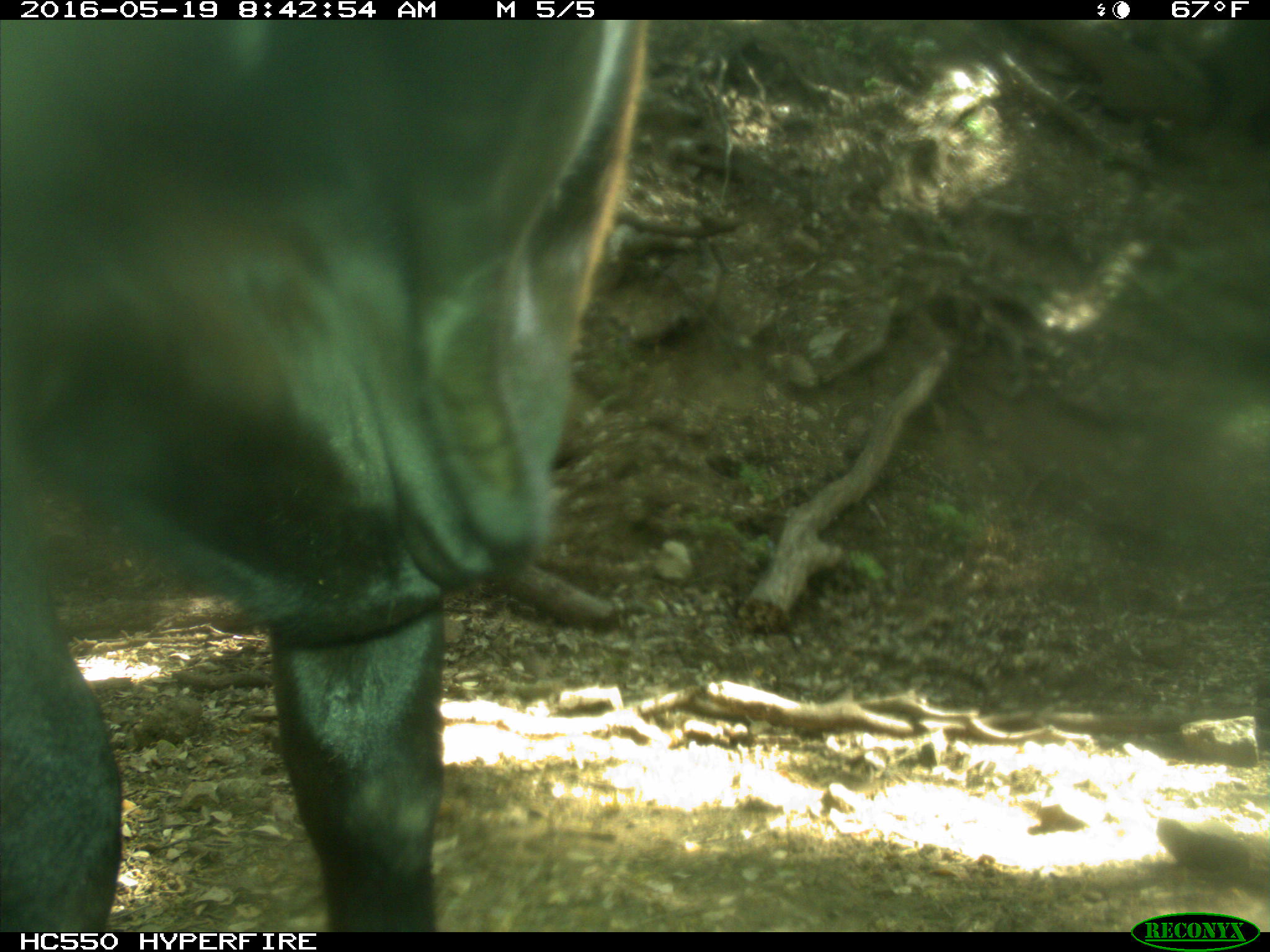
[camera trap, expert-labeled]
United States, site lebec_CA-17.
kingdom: Animalia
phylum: Chordata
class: Mammalia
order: Artiodactyla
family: Bovidae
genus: Bos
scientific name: Bos taurus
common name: domestic cow